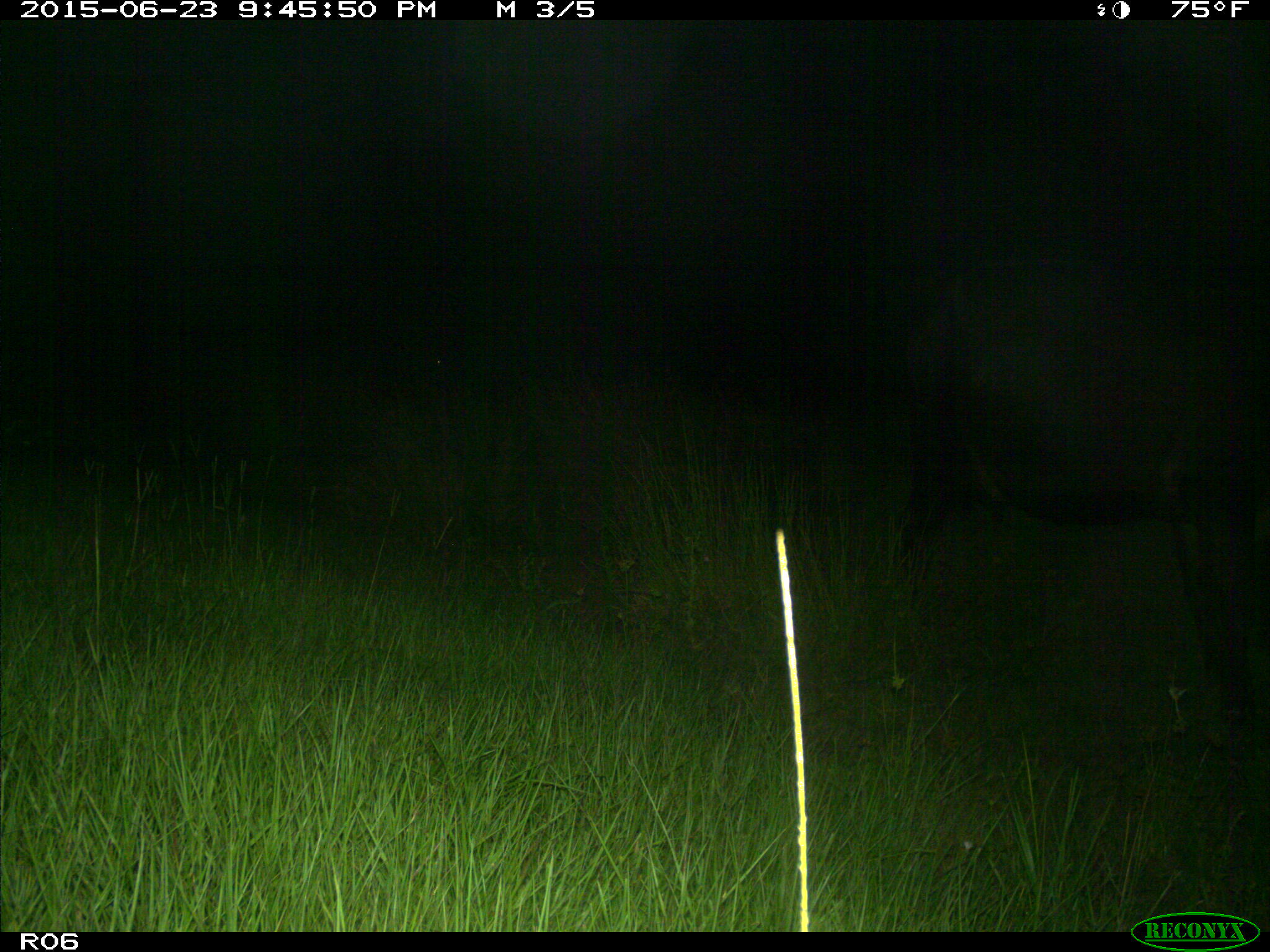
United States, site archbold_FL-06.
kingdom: Animalia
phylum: Chordata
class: Mammalia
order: Artiodactyla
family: Bovidae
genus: Bos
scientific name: Bos taurus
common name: domestic cow